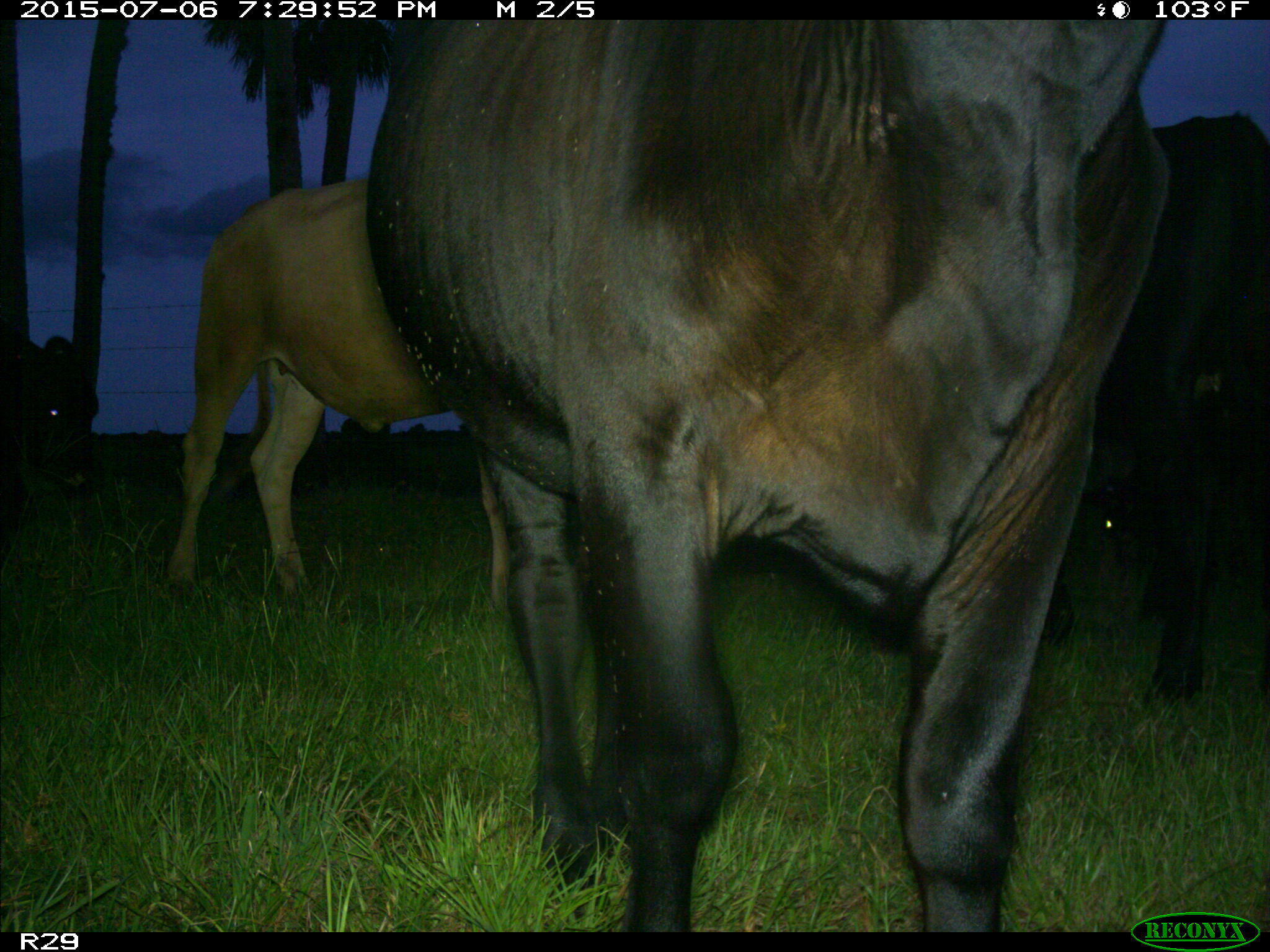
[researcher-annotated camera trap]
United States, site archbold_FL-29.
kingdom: Animalia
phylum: Chordata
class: Mammalia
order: Artiodactyla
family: Bovidae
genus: Bos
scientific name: Bos taurus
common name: domestic cow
Bos taurus (domestic cow).